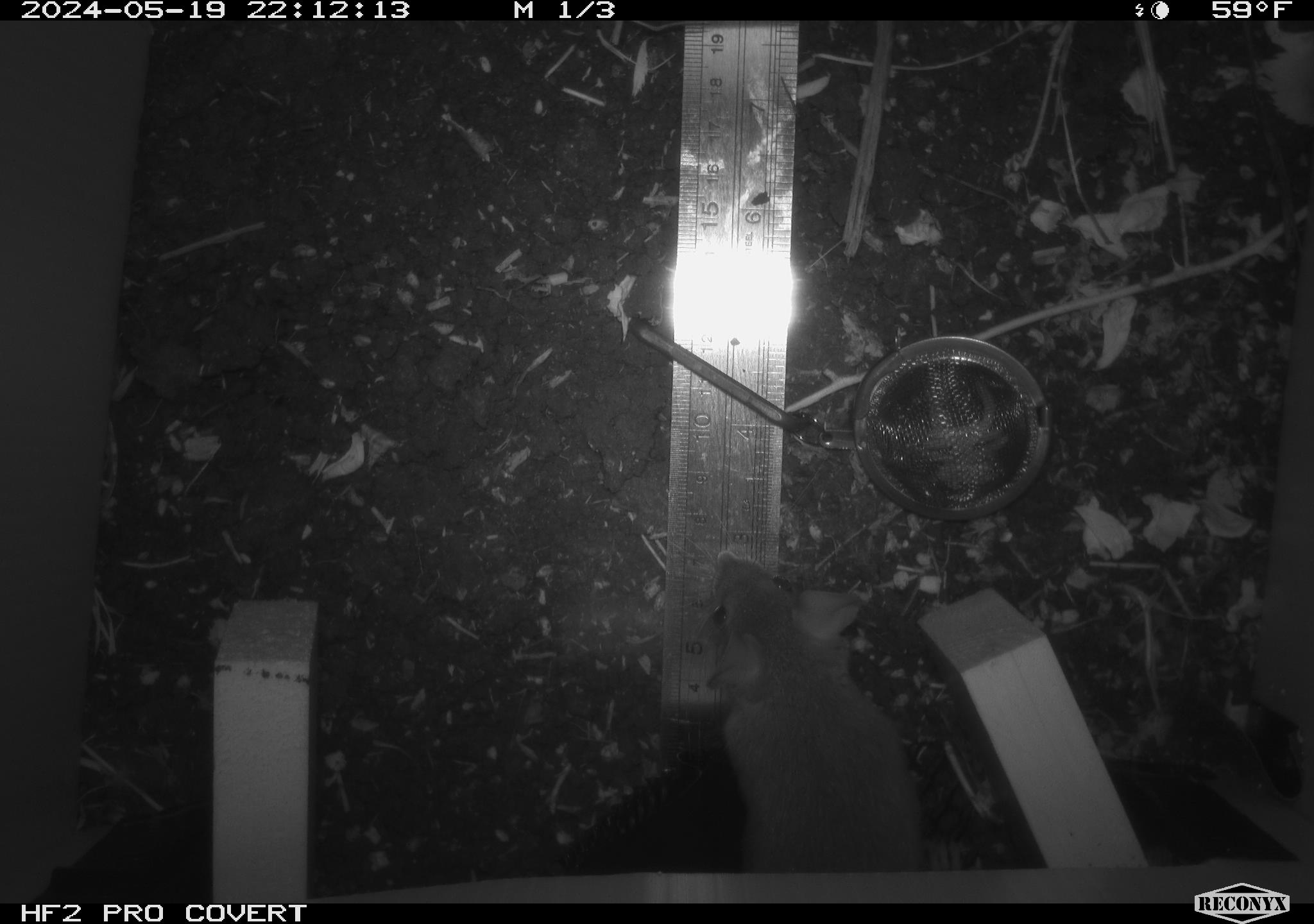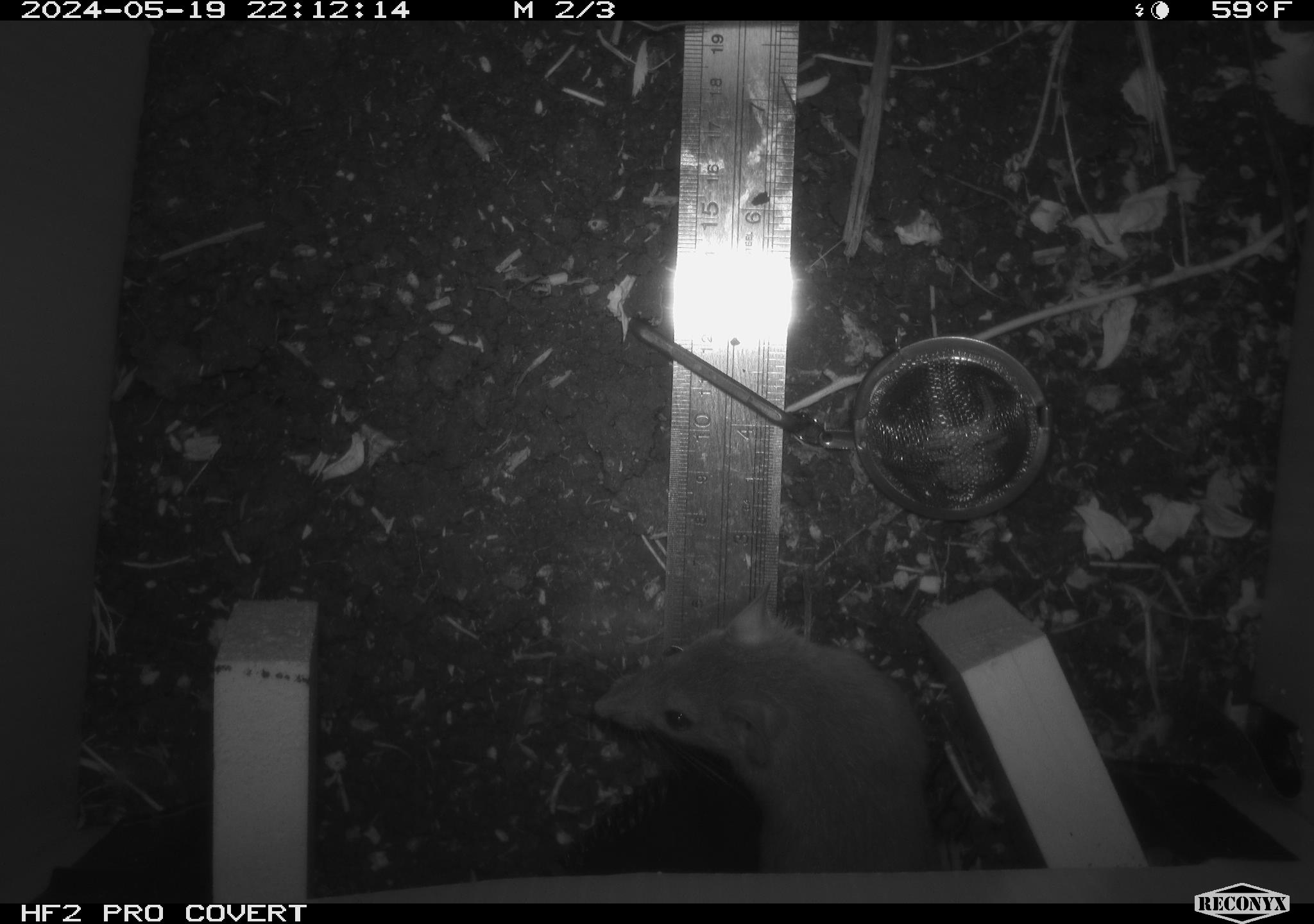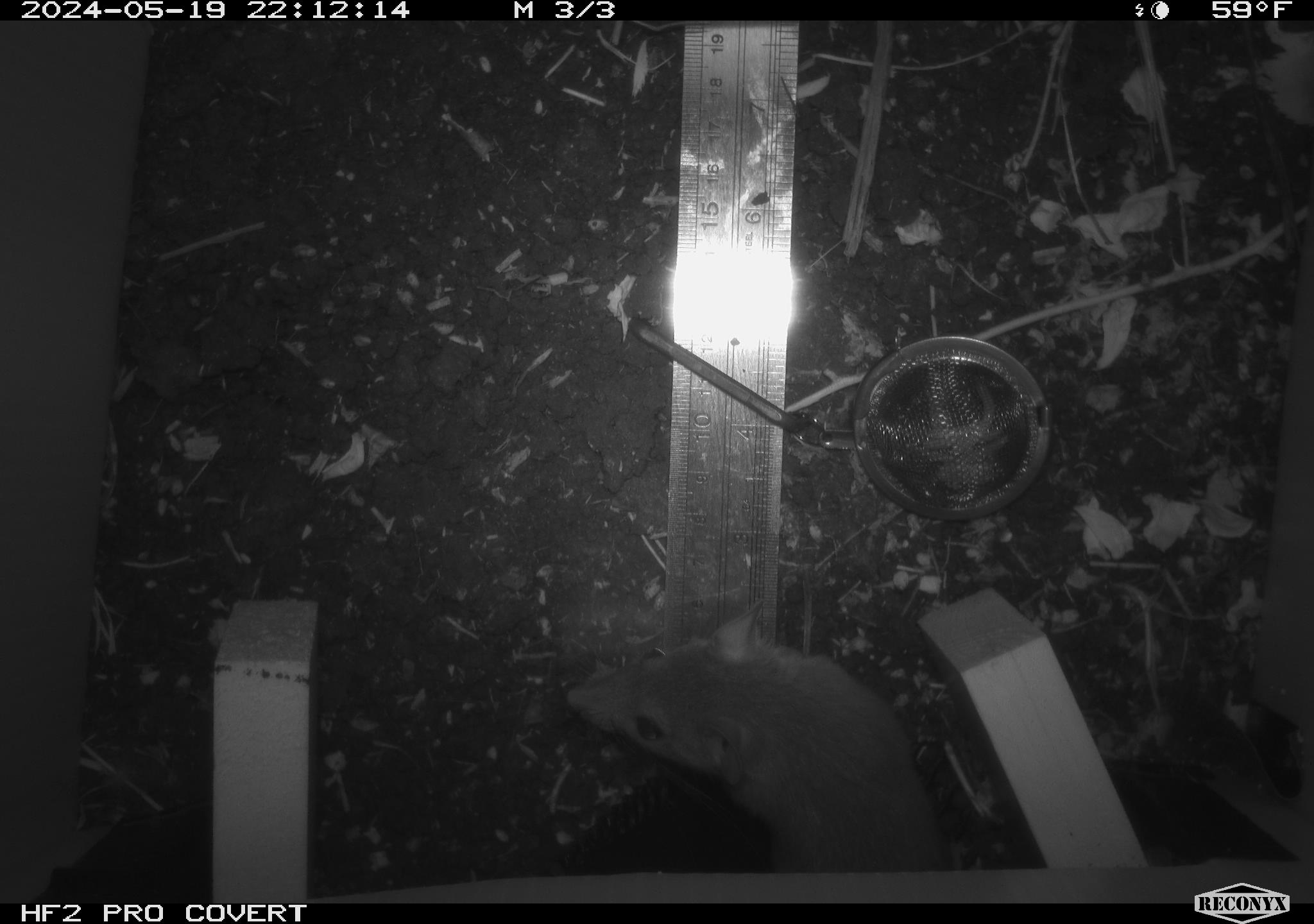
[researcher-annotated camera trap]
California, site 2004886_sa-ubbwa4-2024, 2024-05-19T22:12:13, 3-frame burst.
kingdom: Animalia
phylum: Chordata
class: Mammalia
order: Rodentia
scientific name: Rodentia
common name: woodrat or rat or mouse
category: woodrat or rat or mouse species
Woodrat or rat or mouse species (woodrat or rat or mouse) (Rodentia).